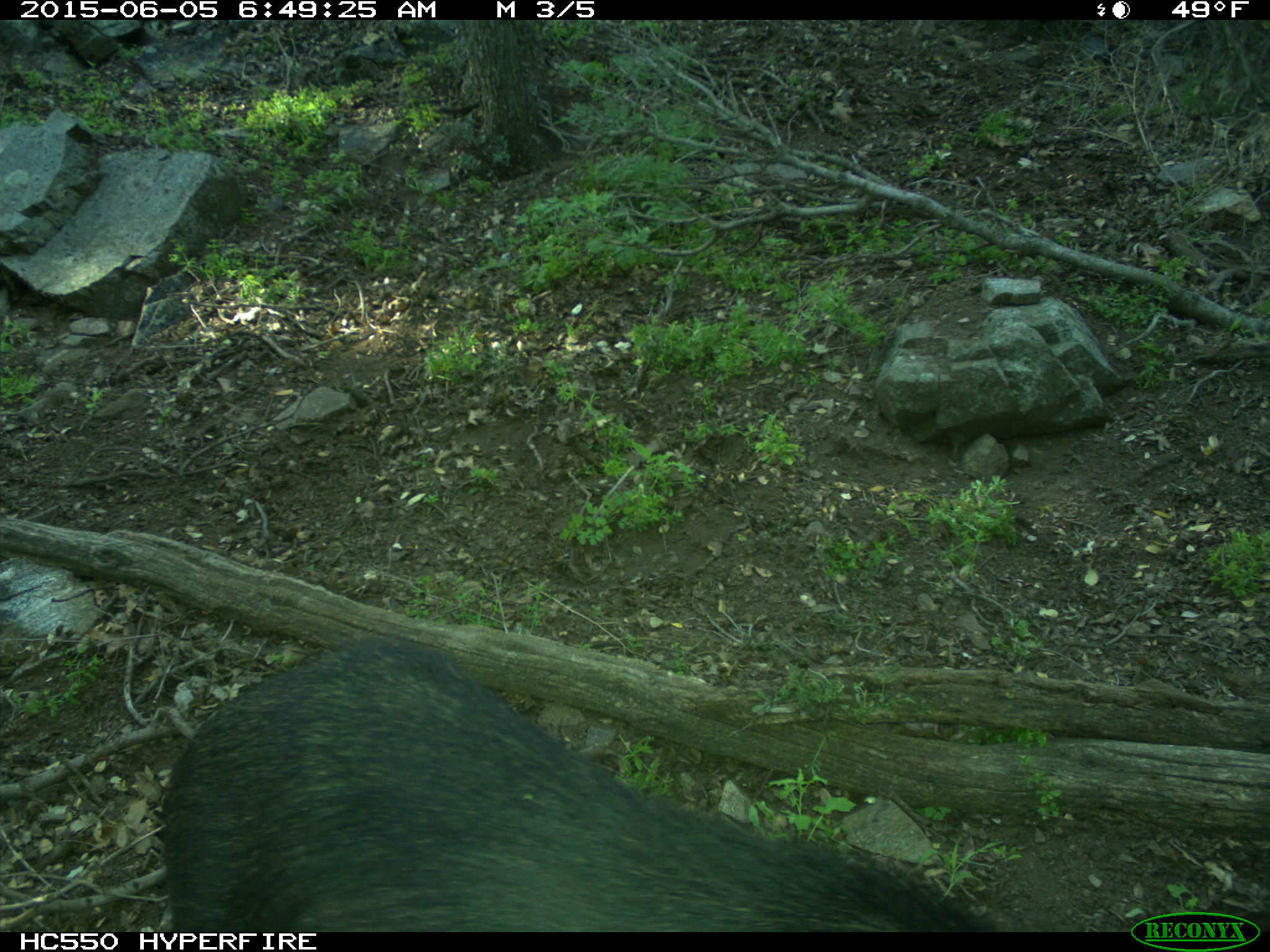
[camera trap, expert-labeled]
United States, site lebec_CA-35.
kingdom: Animalia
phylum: Chordata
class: Mammalia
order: Artiodactyla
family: Suidae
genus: Sus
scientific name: Sus scrofa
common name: wild boar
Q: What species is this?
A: Sus scrofa (wild boar).